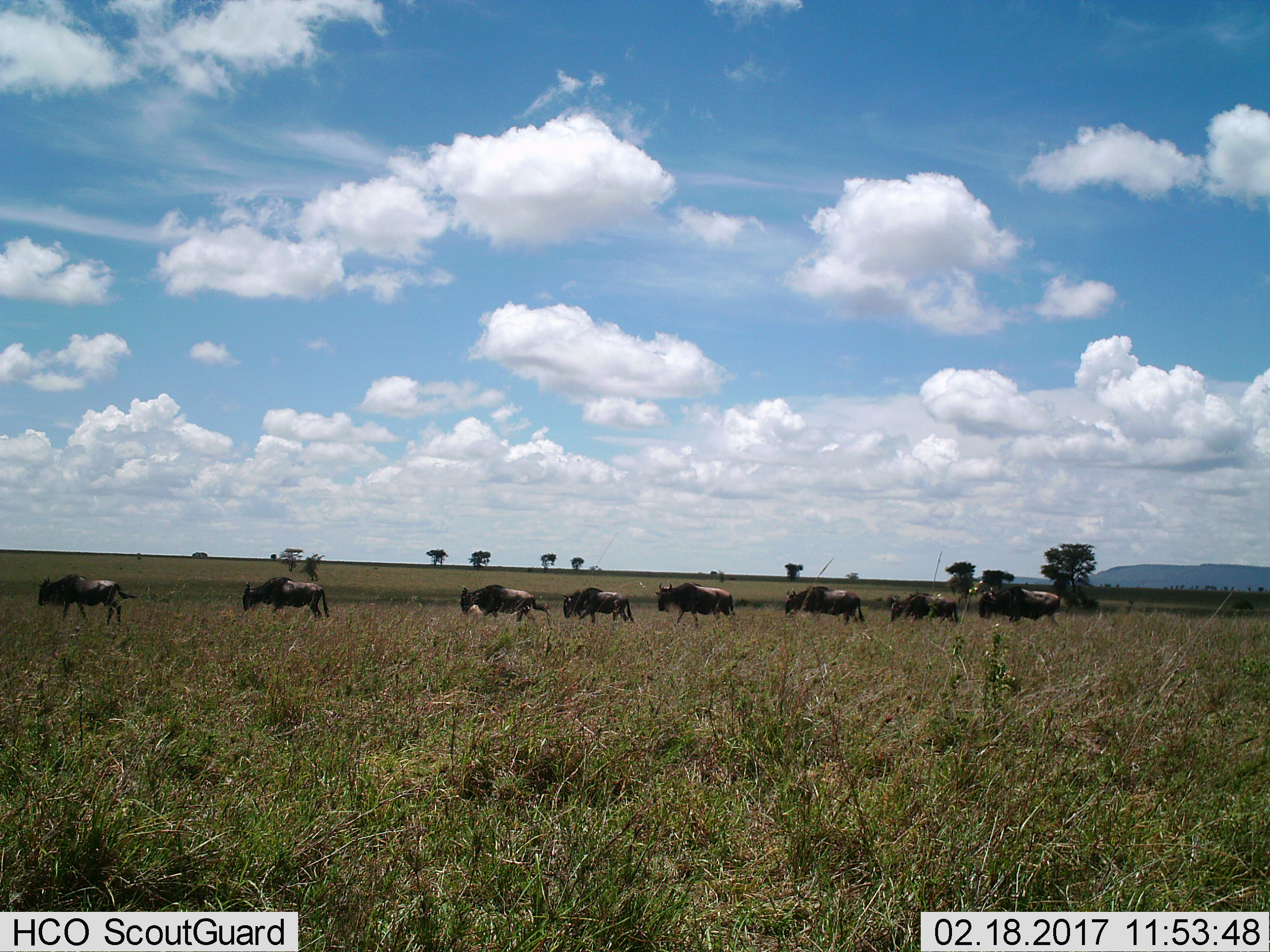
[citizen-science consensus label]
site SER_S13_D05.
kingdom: Animalia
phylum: Chordata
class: Mammalia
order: Artiodactyla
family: Bovidae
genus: Connochaetes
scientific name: Connochaetes taurinus taurinus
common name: blue wildebeest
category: wildebeestblue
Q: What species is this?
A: Wildebeestblue (blue wildebeest) (Connochaetes taurinus taurinus).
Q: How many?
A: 9.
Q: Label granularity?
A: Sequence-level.